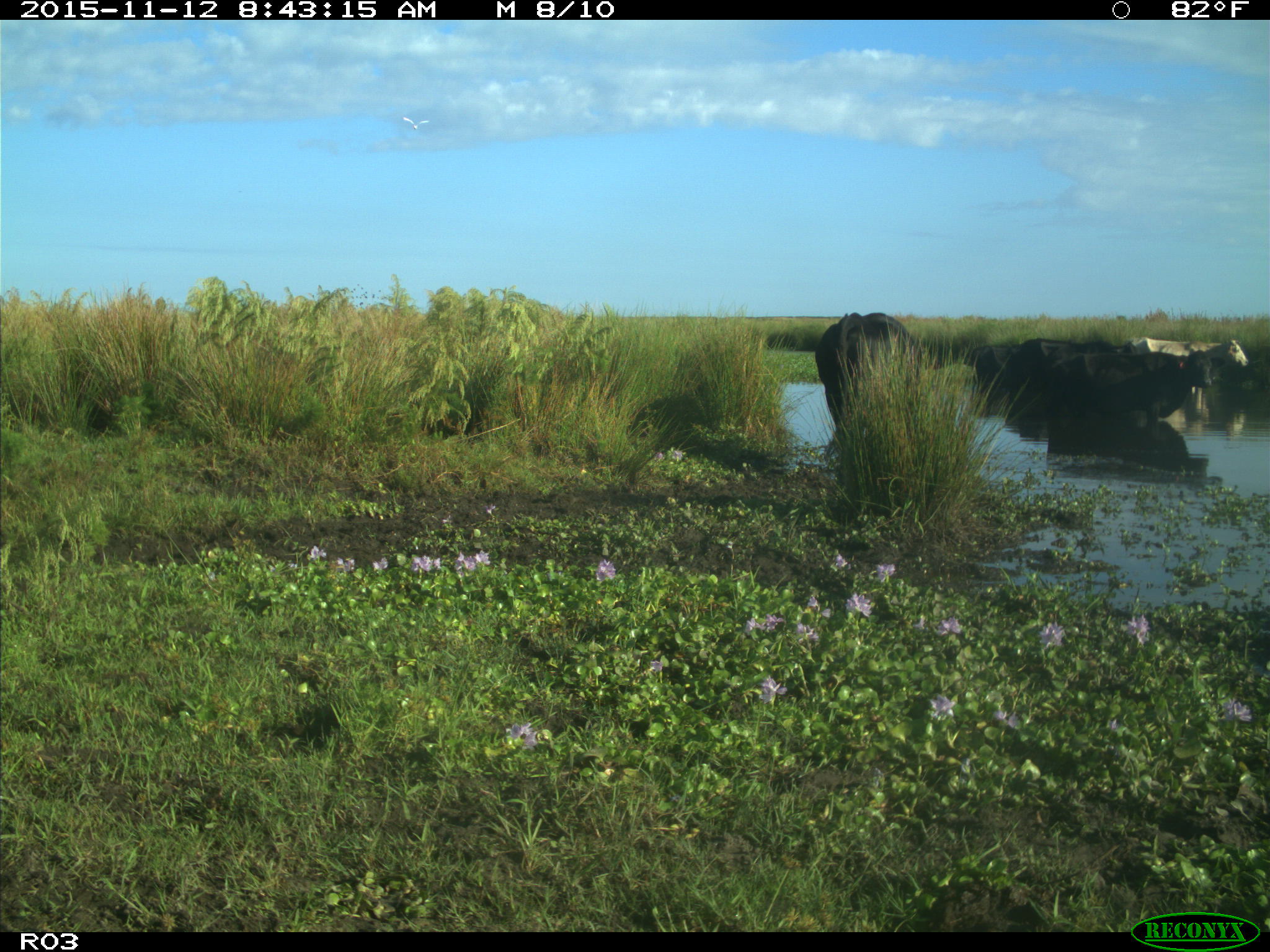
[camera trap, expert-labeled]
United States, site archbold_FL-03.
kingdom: Animalia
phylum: Chordata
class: Mammalia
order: Artiodactyla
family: Bovidae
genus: Bos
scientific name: Bos taurus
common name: domestic cow